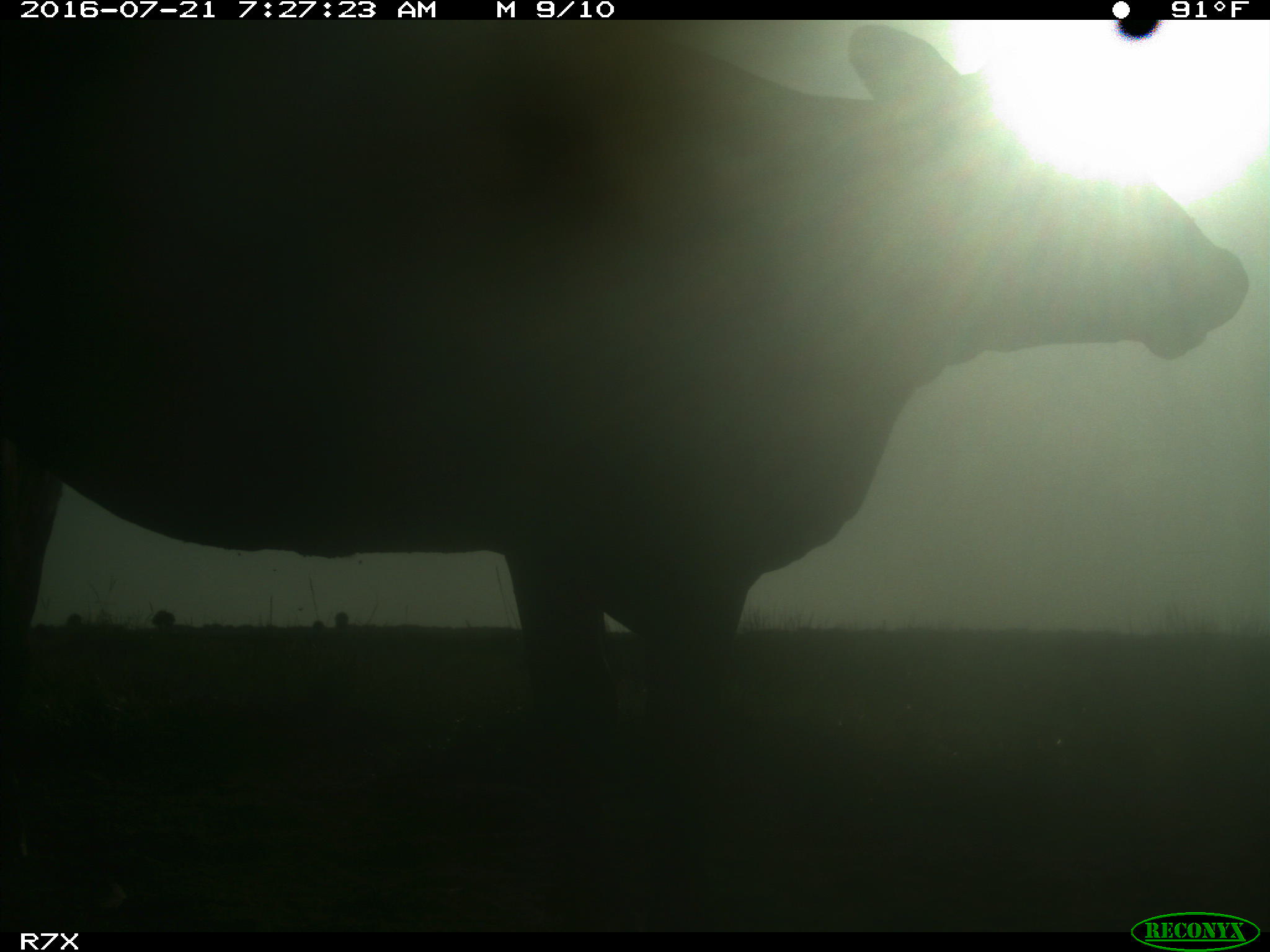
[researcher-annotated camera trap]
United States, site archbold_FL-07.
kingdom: Animalia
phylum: Chordata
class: Mammalia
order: Artiodactyla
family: Bovidae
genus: Bos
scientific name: Bos taurus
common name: domestic cow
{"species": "Bos taurus (domestic cow)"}